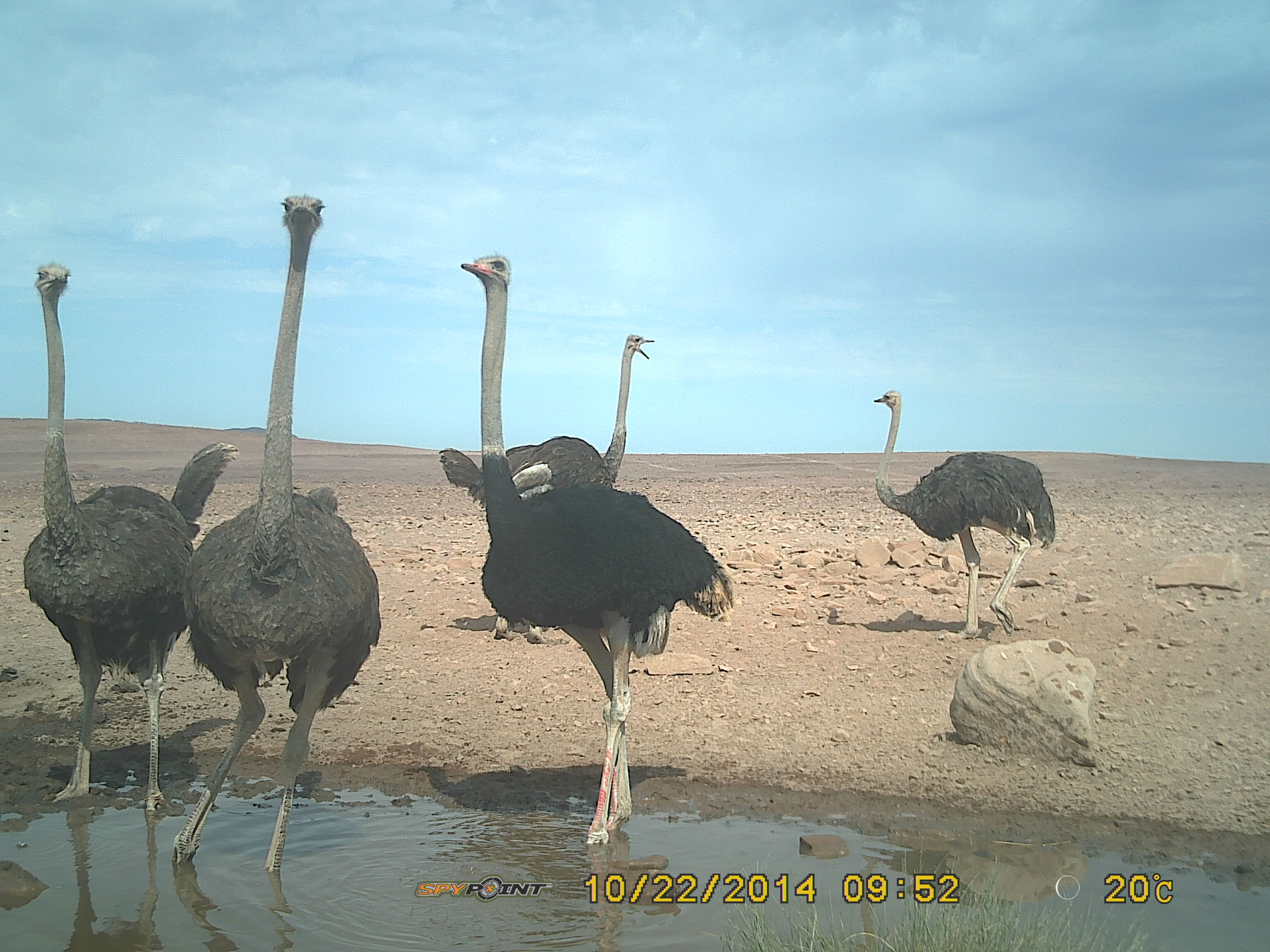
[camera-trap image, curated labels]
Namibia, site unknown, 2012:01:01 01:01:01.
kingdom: Animalia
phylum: Chordata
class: Aves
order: Struthioniformes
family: Struthionidae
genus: Struthio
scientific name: Struthio camelus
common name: common ostrich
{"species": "Struthio camelus (common ostrich)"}